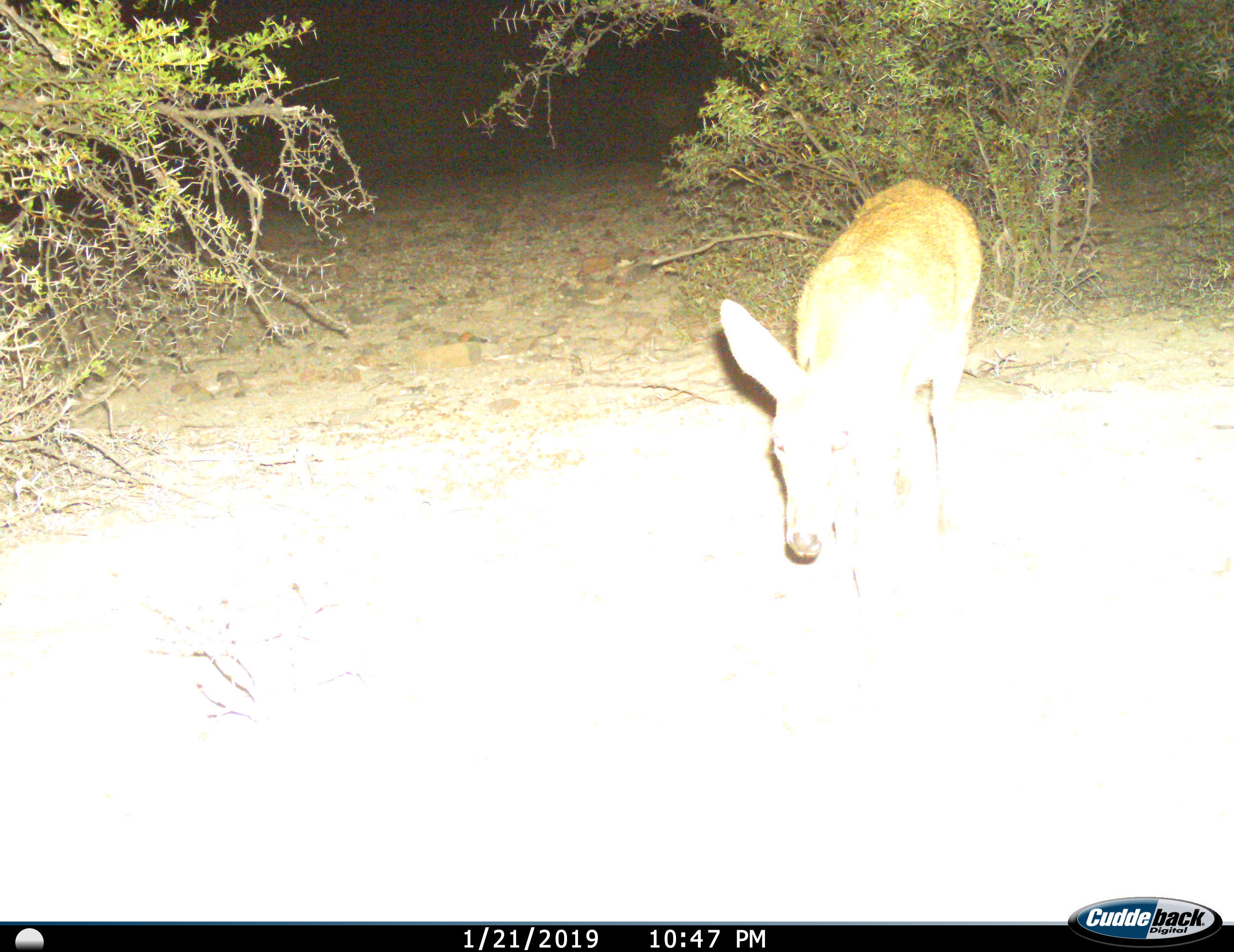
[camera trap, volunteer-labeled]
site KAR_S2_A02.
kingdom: Animalia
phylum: Chordata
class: Mammalia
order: Artiodactyla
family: Bovidae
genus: Sylvicapra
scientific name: Sylvicapra grimmia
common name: common duiker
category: duikercommongrey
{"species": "duikercommongrey (common duiker) (Sylvicapra grimmia)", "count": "1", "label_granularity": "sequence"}